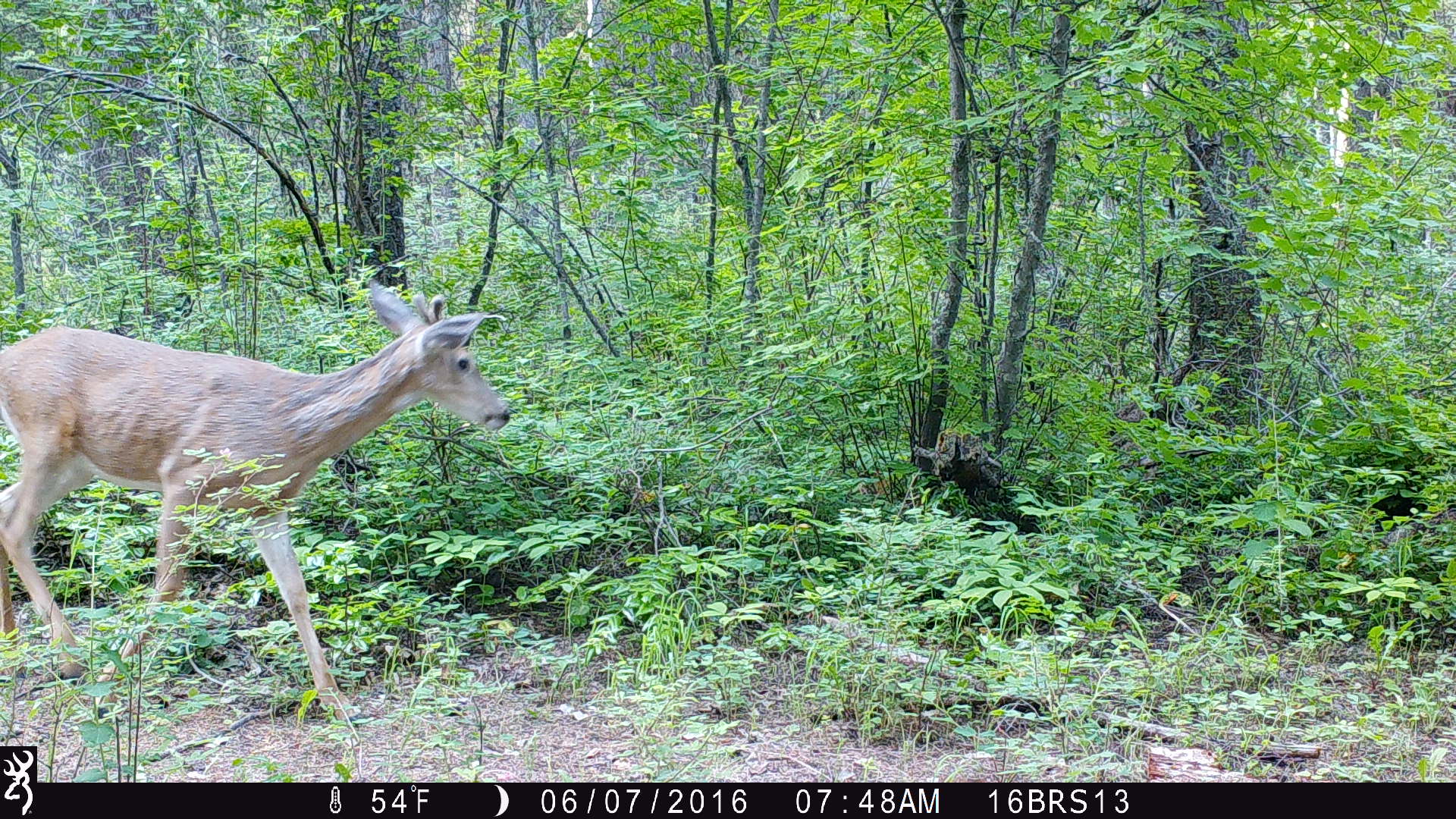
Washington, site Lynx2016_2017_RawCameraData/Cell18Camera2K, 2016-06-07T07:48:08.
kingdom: Animalia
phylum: Chordata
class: Mammalia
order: Artiodactyla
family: Cervidae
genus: Odocoileus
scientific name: Odocoileus virginianus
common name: white-tailed deer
Odocoileus virginianus (white-tailed deer). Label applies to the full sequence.